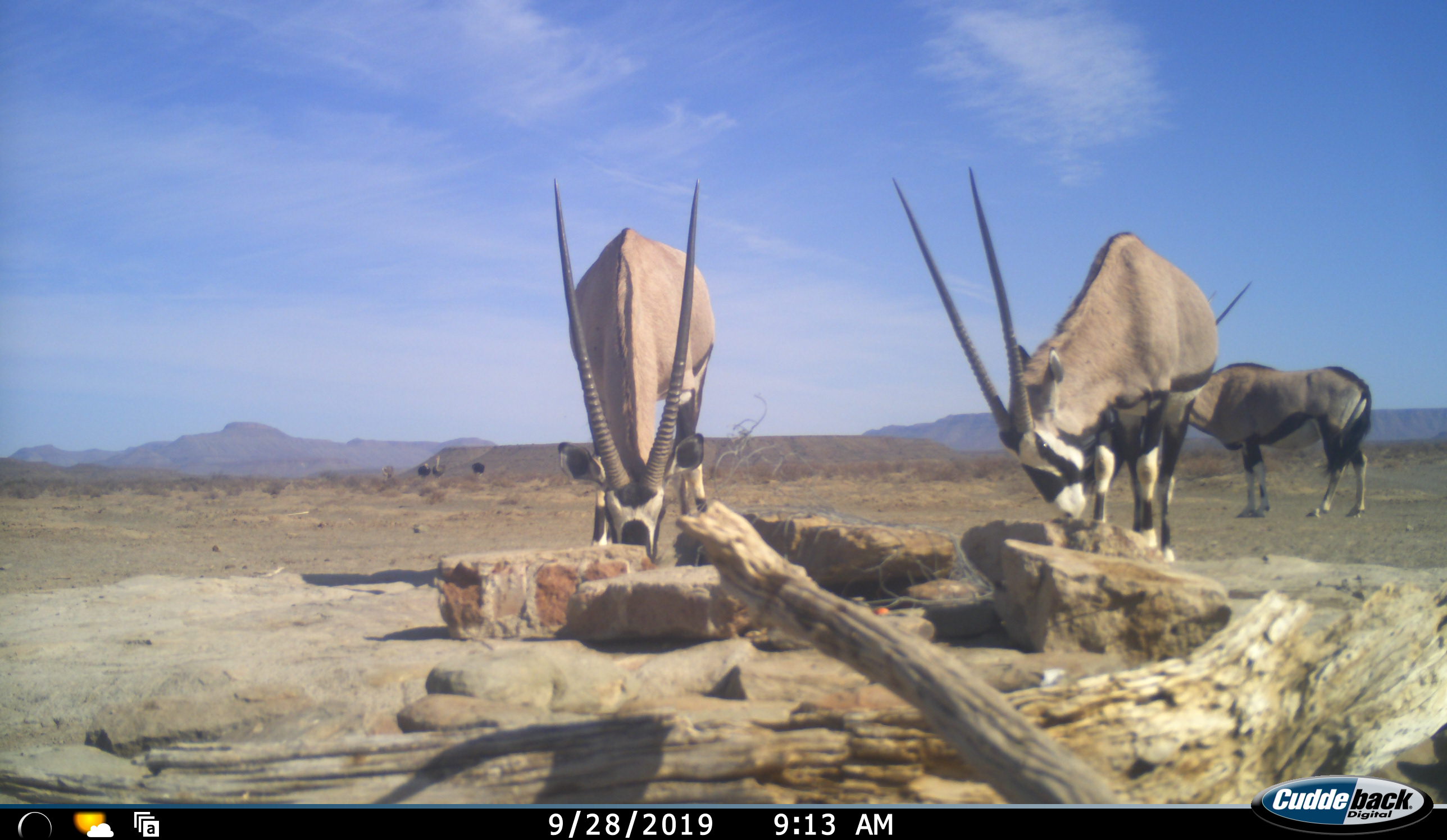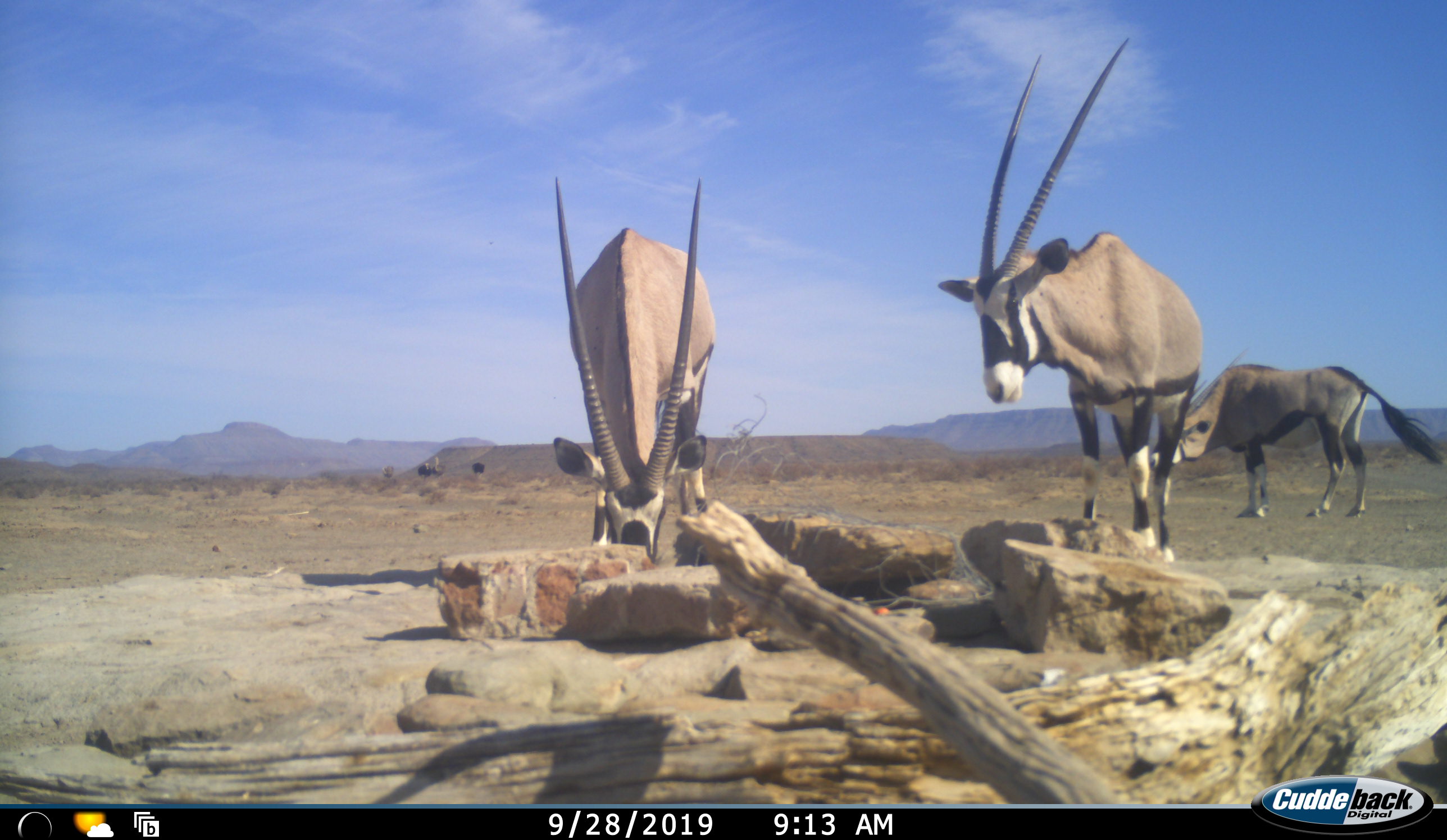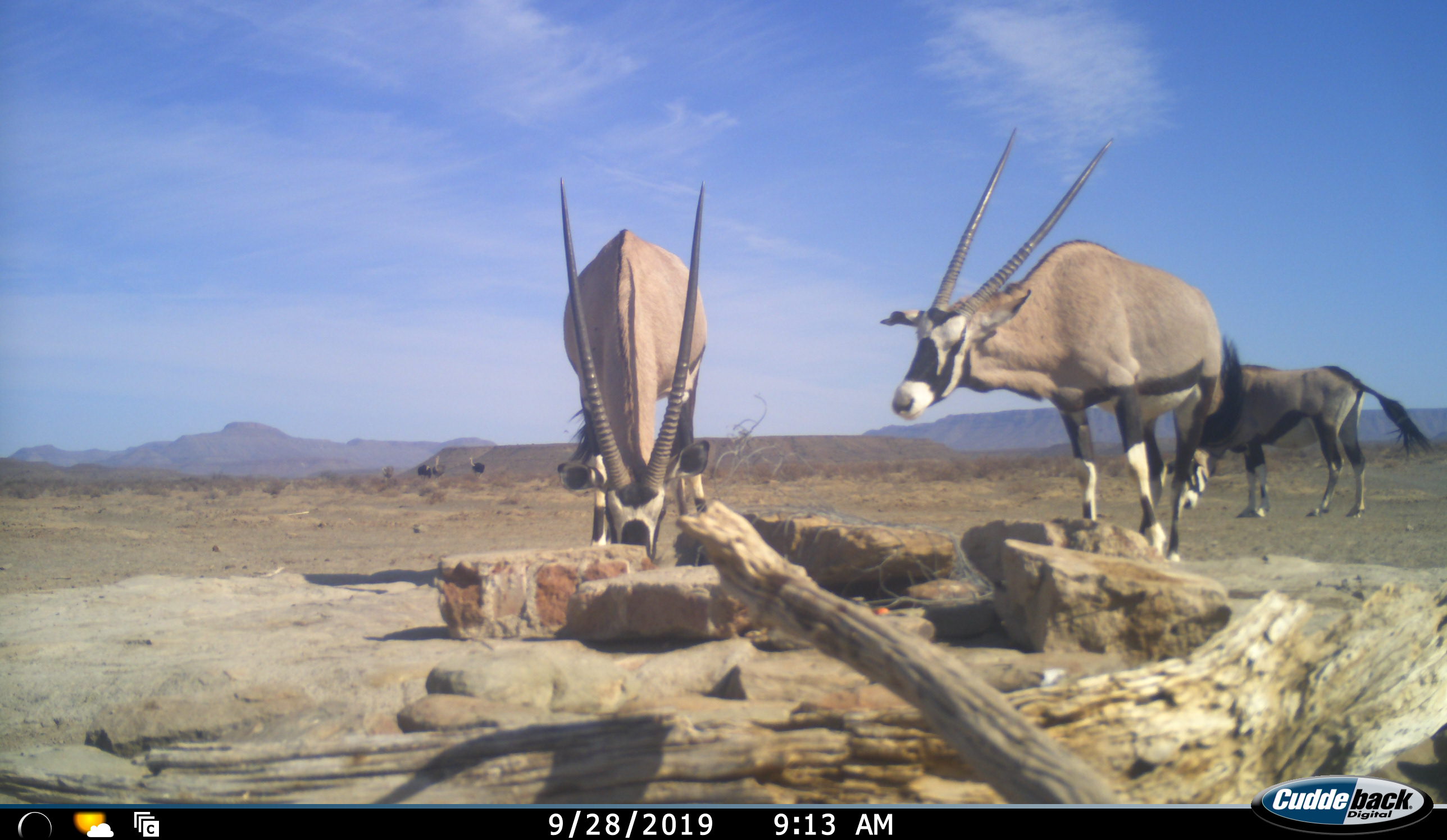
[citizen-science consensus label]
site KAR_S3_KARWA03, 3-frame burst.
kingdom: Animalia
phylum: Chordata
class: Mammalia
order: Artiodactyla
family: Bovidae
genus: Oryx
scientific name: Oryx gazella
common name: gemsbok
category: oryx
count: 3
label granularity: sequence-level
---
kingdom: Animalia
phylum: Chordata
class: Aves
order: Struthioniformes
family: Struthionidae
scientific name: Struthionidae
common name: ostrich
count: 4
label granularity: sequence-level